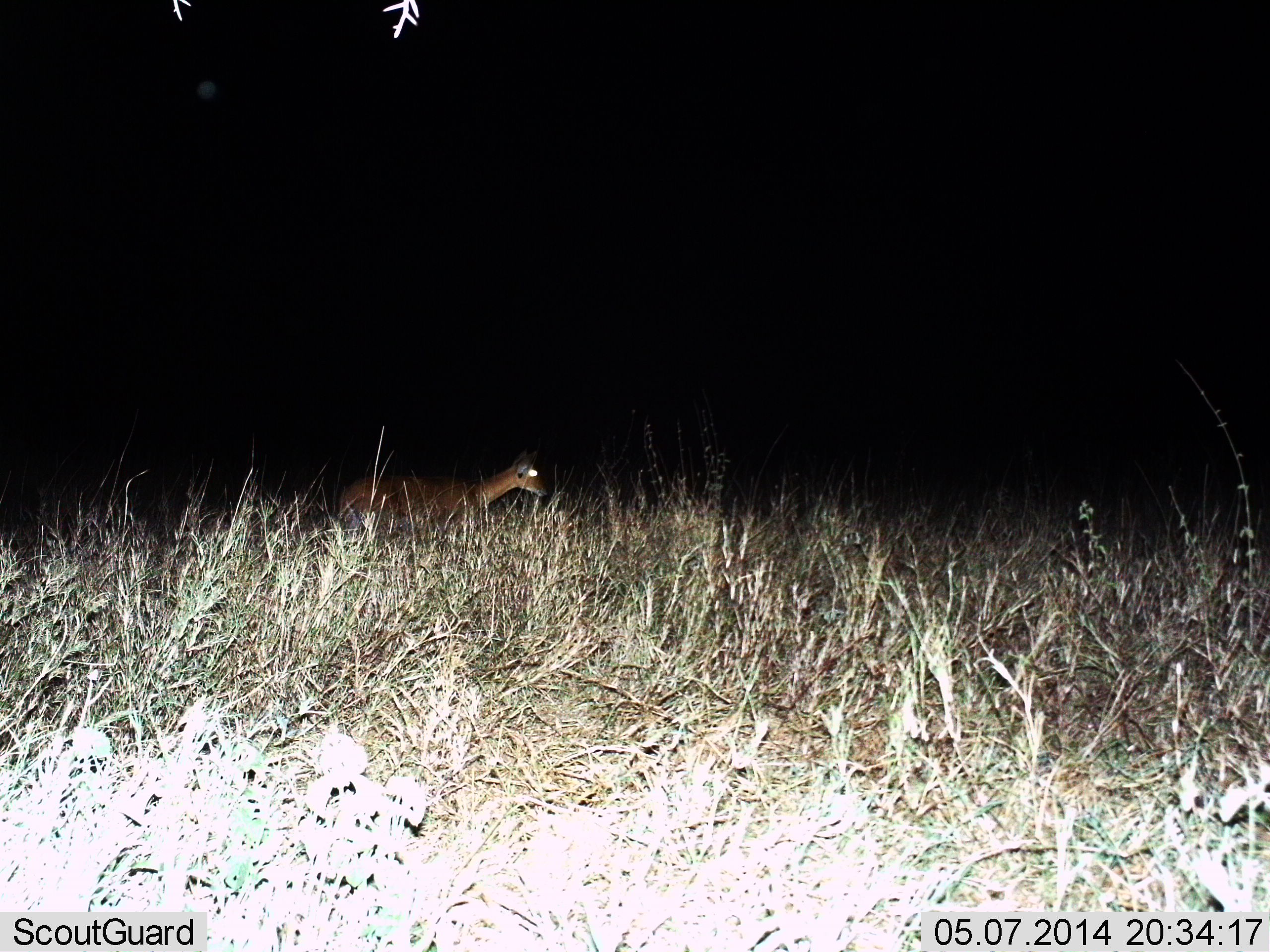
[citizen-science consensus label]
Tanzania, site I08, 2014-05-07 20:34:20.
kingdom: Animalia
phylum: Chordata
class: Mammalia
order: Artiodactyla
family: Bovidae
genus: Redunca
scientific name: Redunca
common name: reedbuck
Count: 1.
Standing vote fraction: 12%.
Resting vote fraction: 12%.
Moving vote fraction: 75%.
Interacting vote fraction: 0%.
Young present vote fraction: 0%.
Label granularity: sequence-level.